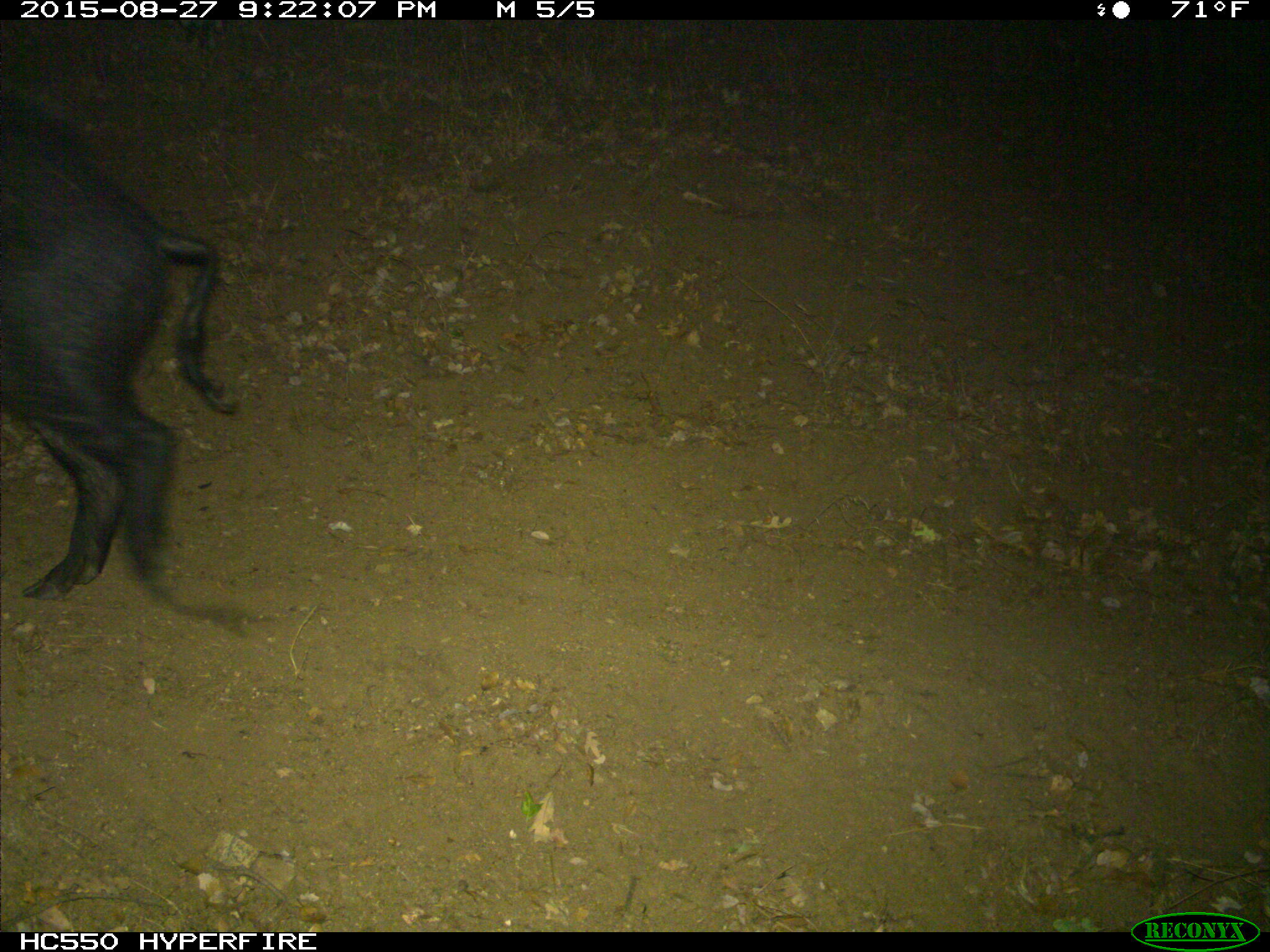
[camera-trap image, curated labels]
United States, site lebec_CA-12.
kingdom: Animalia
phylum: Chordata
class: Mammalia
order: Artiodactyla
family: Suidae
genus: Sus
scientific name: Sus scrofa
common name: wild boar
Sus scrofa (wild boar).